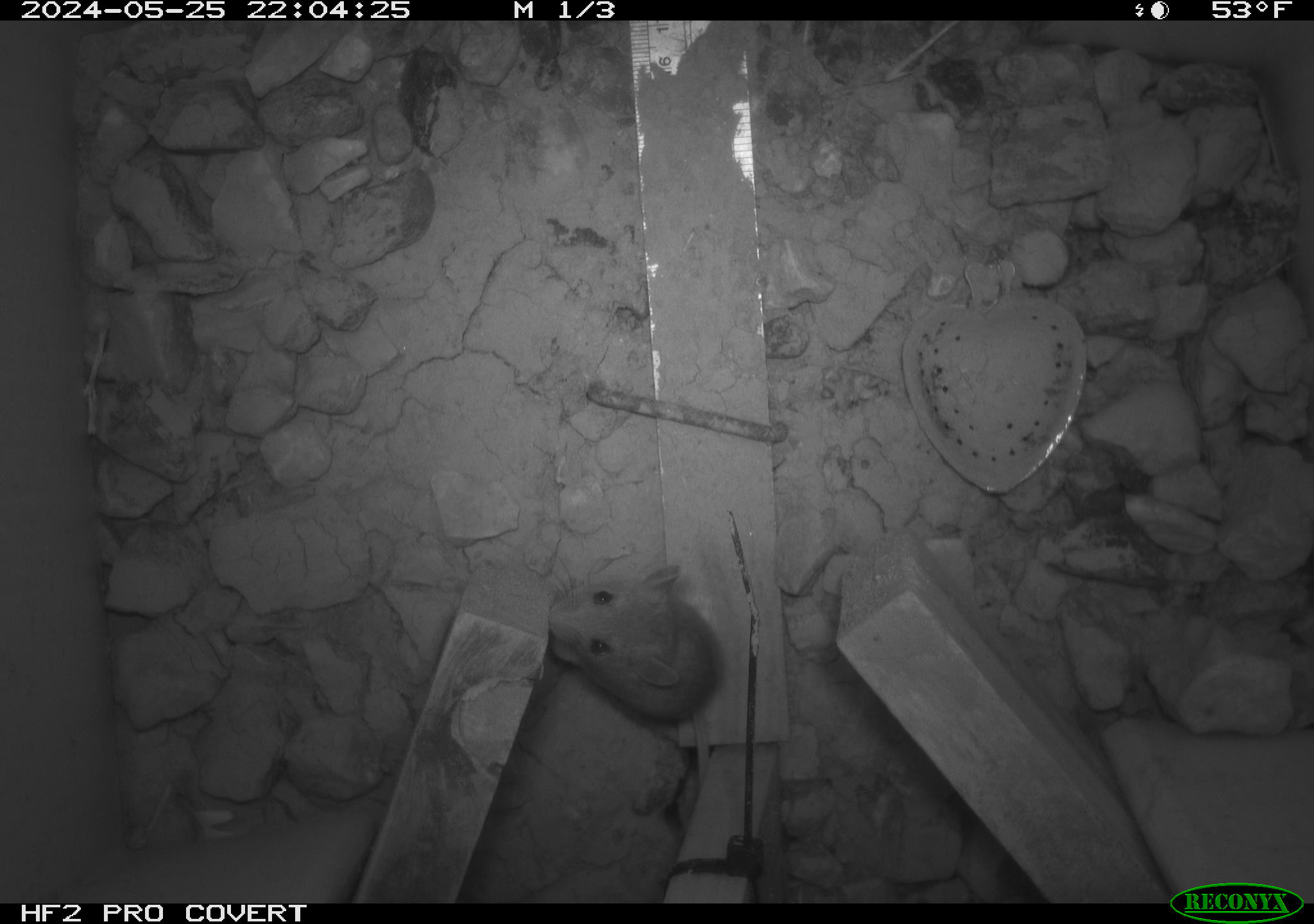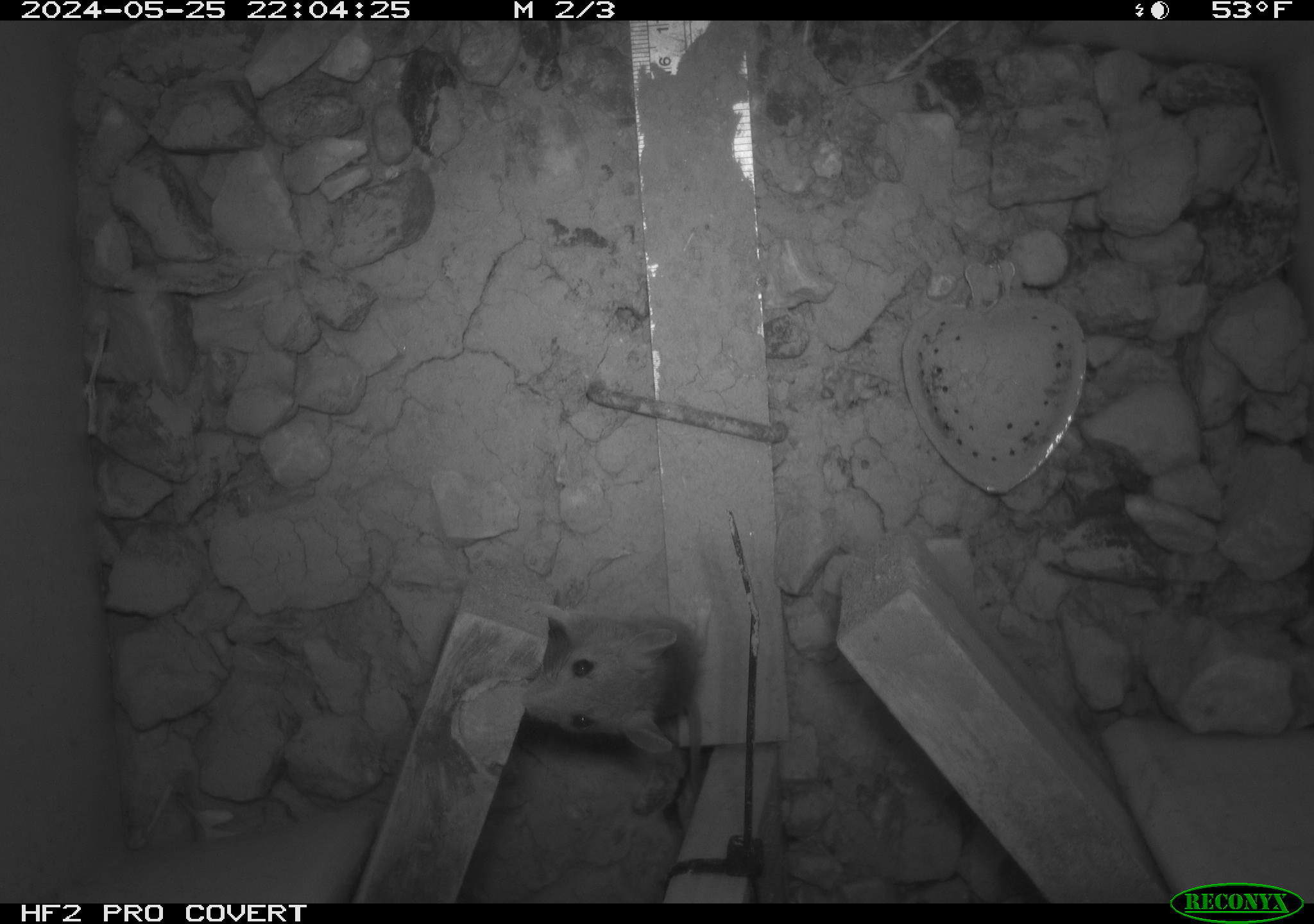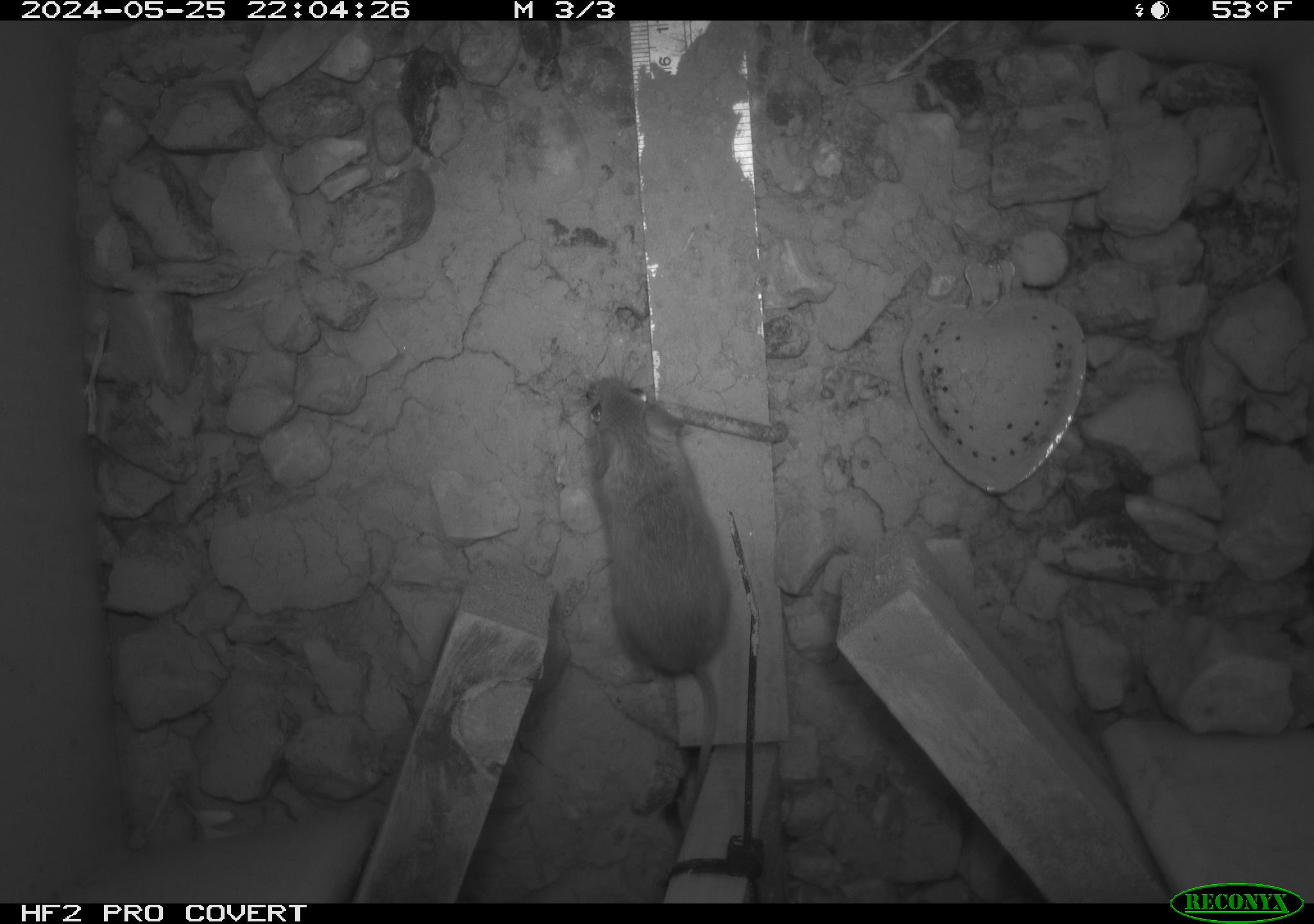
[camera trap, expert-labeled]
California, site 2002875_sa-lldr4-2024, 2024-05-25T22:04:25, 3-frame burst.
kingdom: Animalia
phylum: Chordata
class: Mammalia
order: Rodentia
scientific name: Rodentia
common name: mouse species